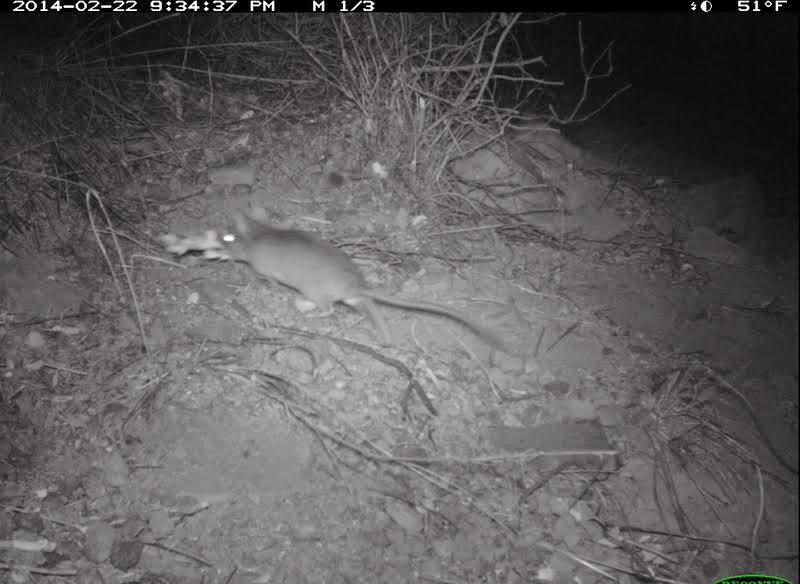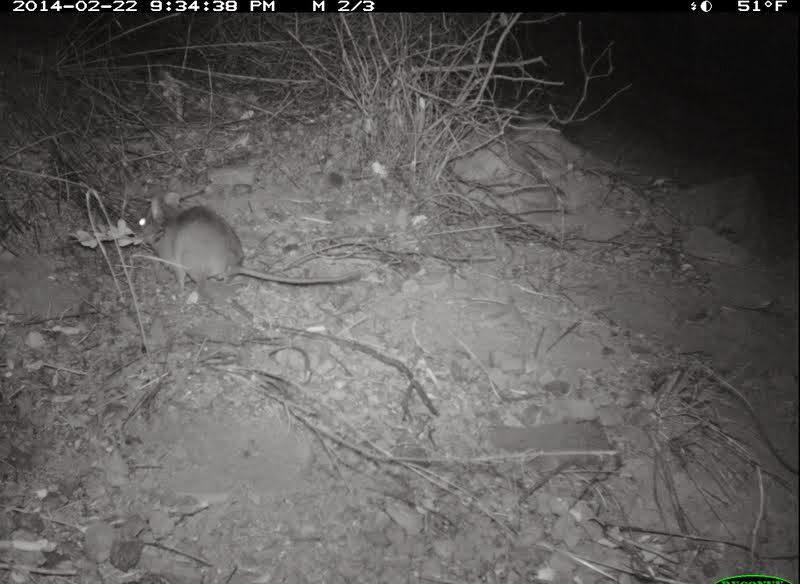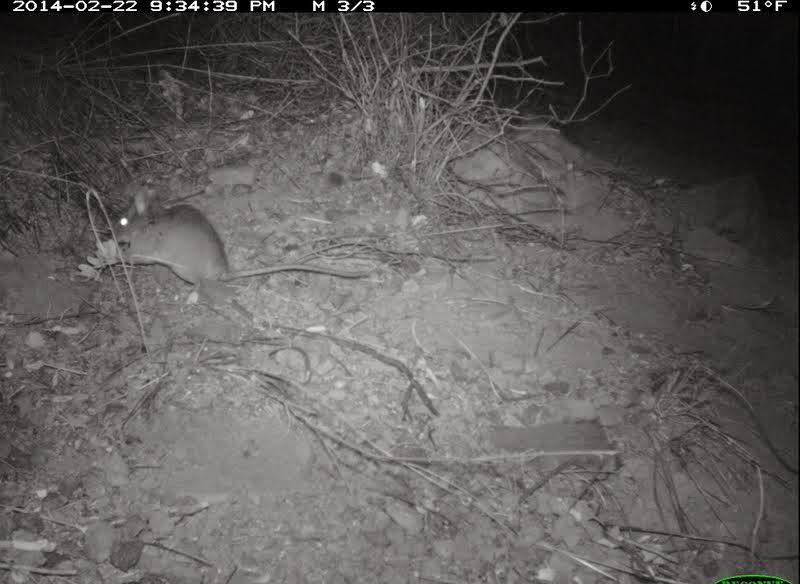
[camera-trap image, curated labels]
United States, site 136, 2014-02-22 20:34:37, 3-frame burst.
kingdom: Animalia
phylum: Chordata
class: Mammalia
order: Rodentia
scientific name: Rodentia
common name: rodent